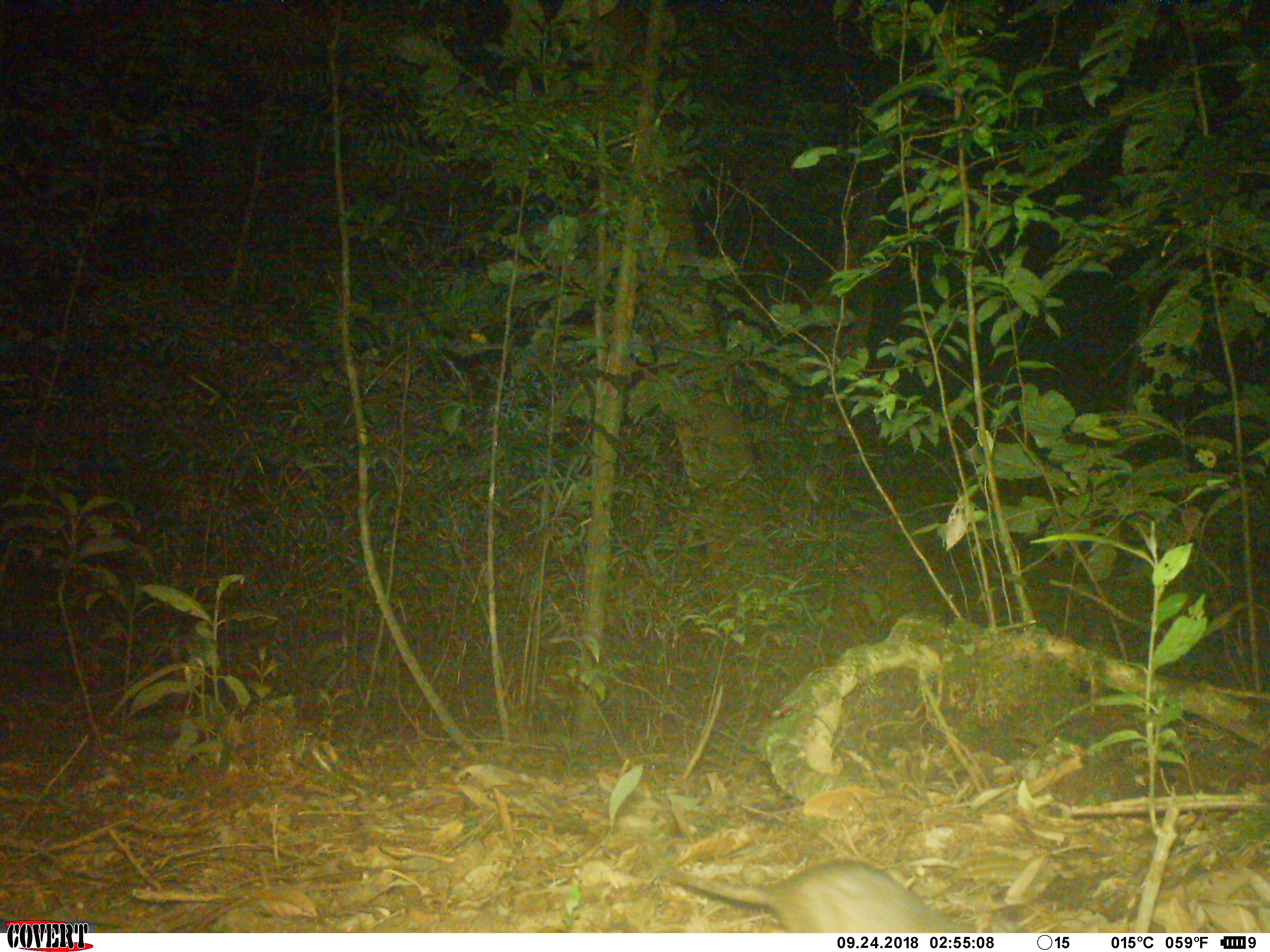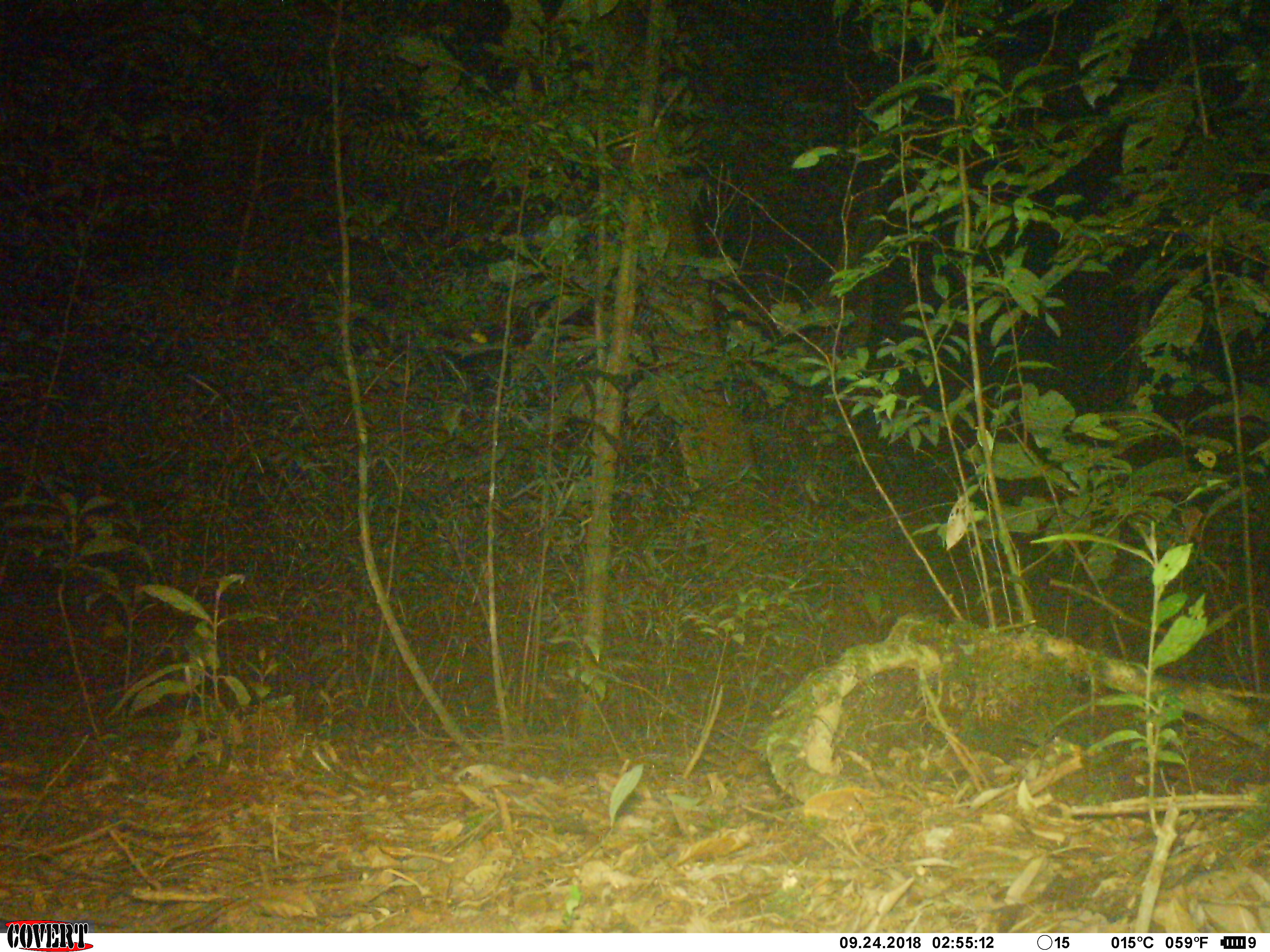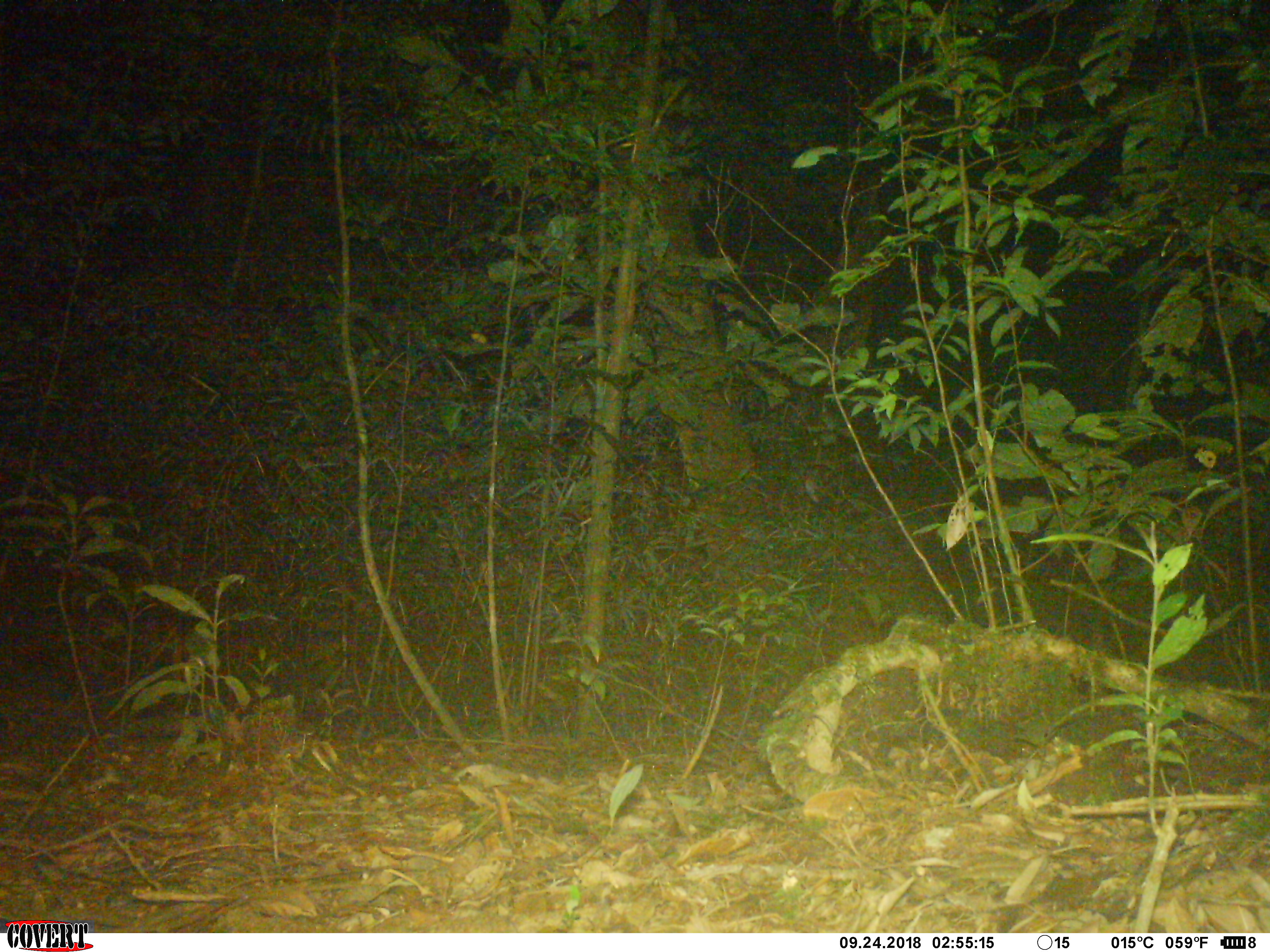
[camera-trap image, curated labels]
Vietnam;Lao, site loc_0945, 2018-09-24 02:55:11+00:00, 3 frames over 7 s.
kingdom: Animalia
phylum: Chordata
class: Mammalia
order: Rodentia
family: Muridae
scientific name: Muridae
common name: old-world mice and rats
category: unidentified murid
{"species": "unidentified murid (old-world mice and rats) (Muridae)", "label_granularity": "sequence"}